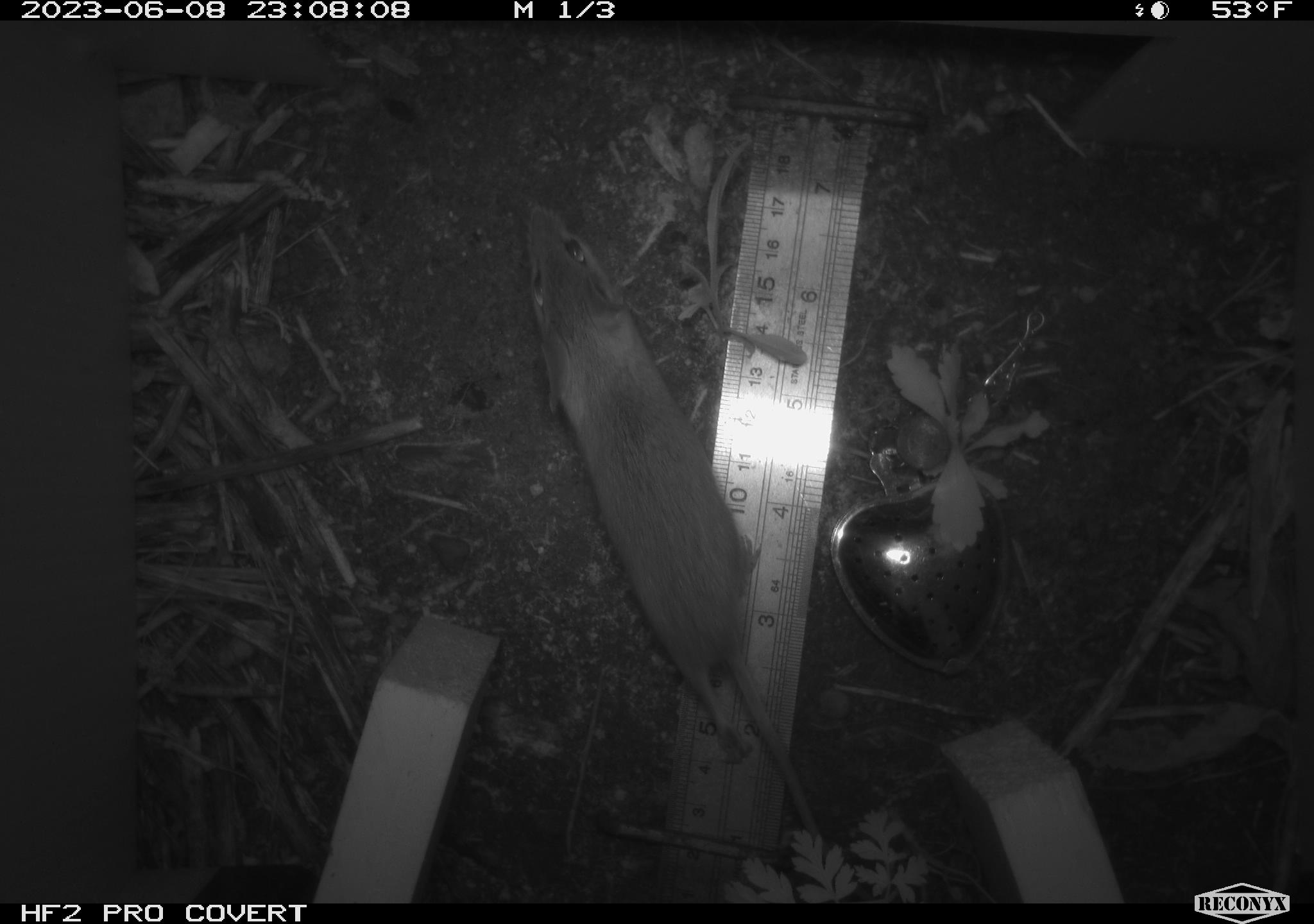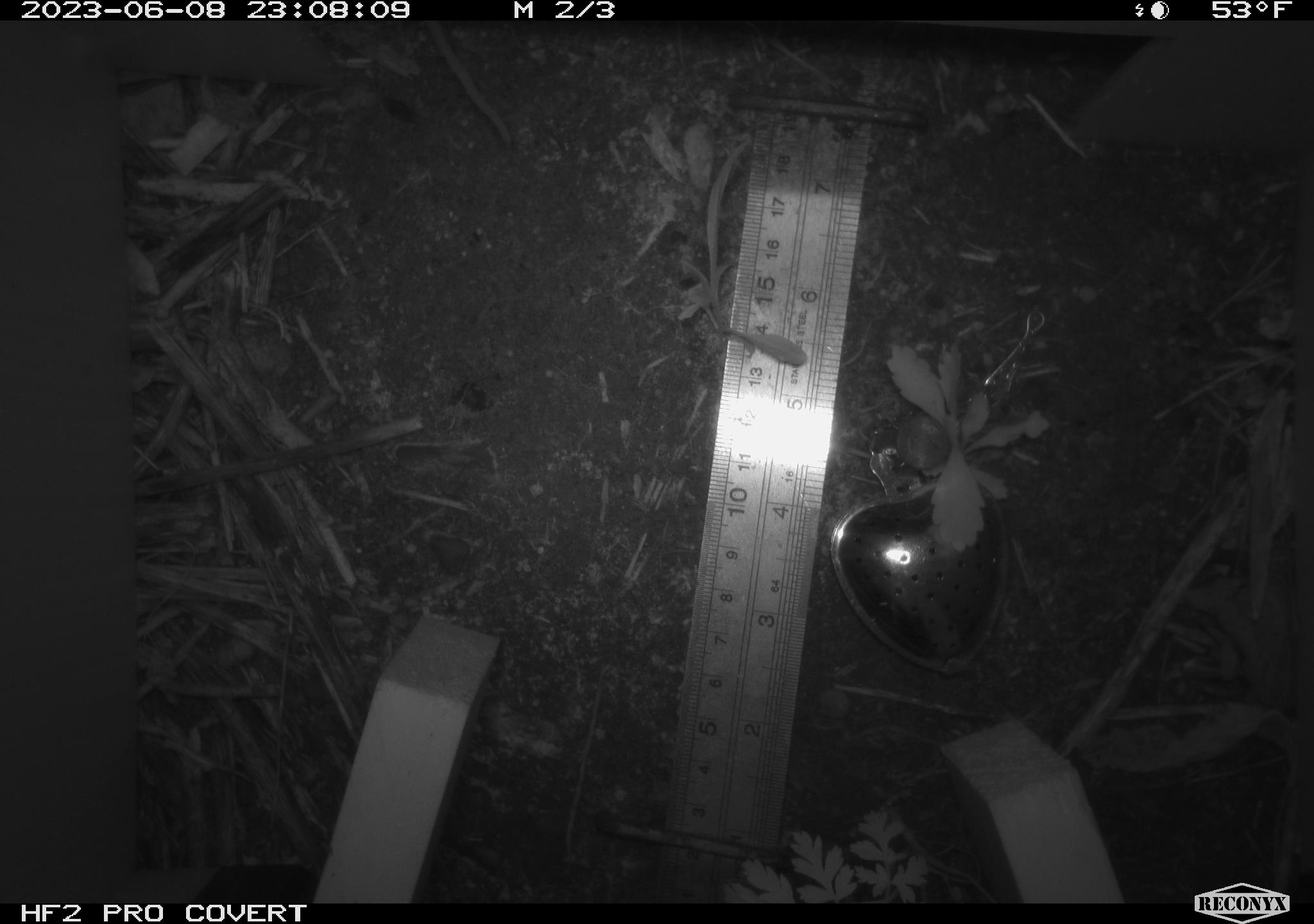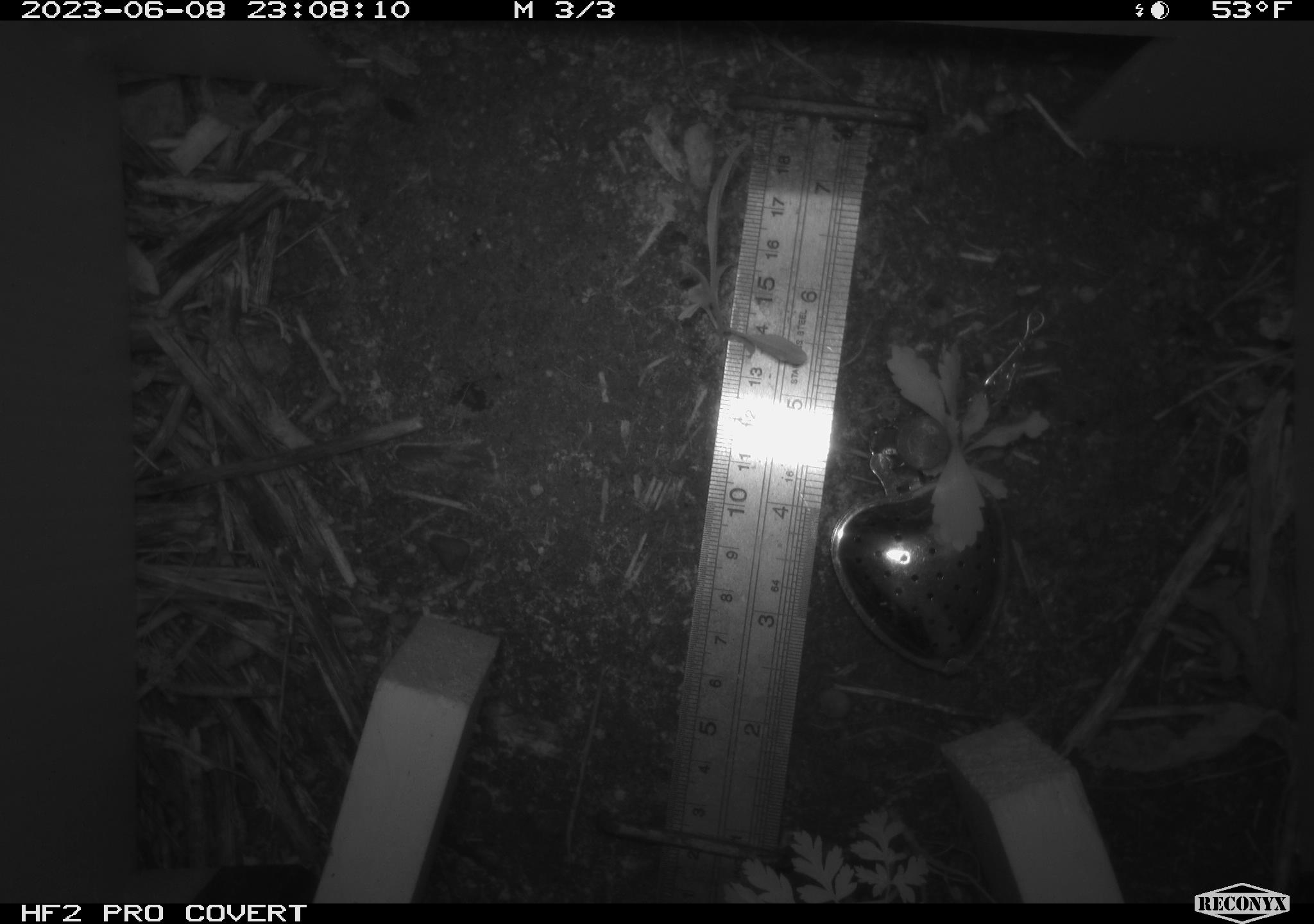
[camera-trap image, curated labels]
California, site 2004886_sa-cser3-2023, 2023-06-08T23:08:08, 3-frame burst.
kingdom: Animalia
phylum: Chordata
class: Mammalia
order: Rodentia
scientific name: Rodentia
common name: mouse species